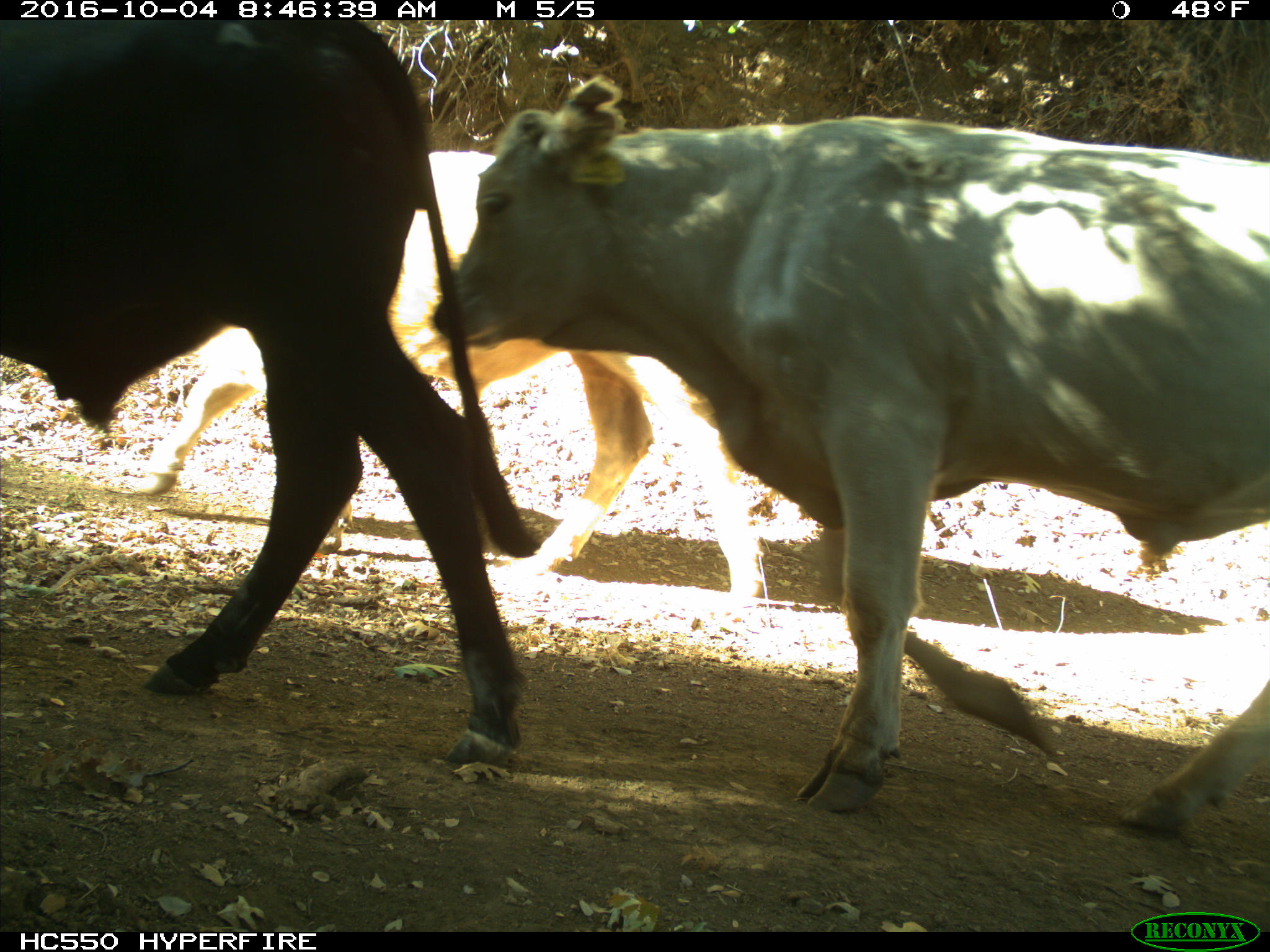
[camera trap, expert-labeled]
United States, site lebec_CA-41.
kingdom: Animalia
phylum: Chordata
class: Mammalia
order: Artiodactyla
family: Bovidae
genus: Bos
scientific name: Bos taurus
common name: domestic cow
Bos taurus (domestic cow).